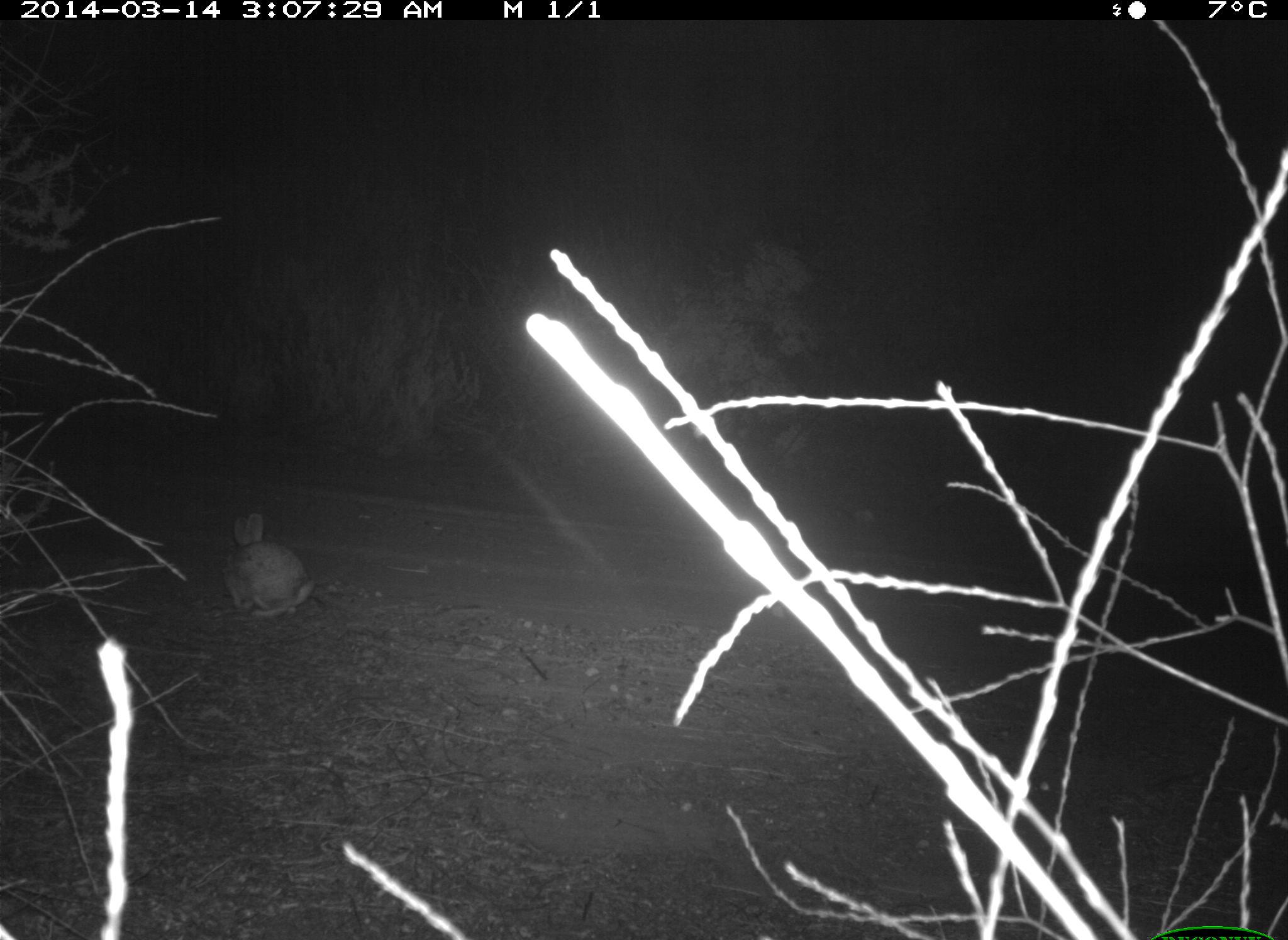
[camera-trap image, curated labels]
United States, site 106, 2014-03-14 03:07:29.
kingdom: Animalia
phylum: Chordata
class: Mammalia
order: Lagomorpha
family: Leporidae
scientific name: Leporidae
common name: rabbits and hares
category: rabbit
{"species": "rabbit (rabbits and hares) (Leporidae)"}